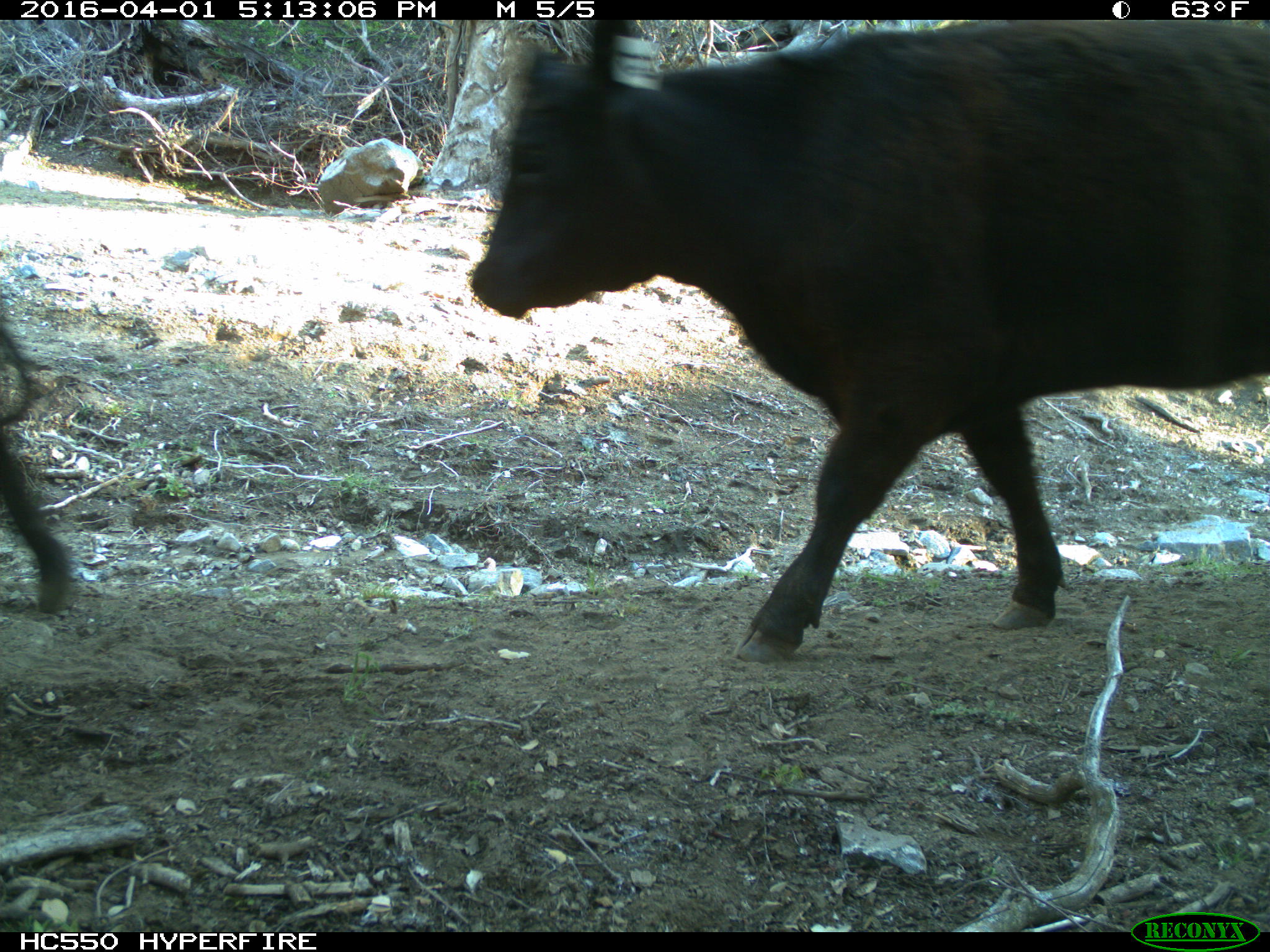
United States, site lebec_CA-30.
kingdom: Animalia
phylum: Chordata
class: Mammalia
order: Artiodactyla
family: Bovidae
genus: Bos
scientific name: Bos taurus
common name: domestic cow